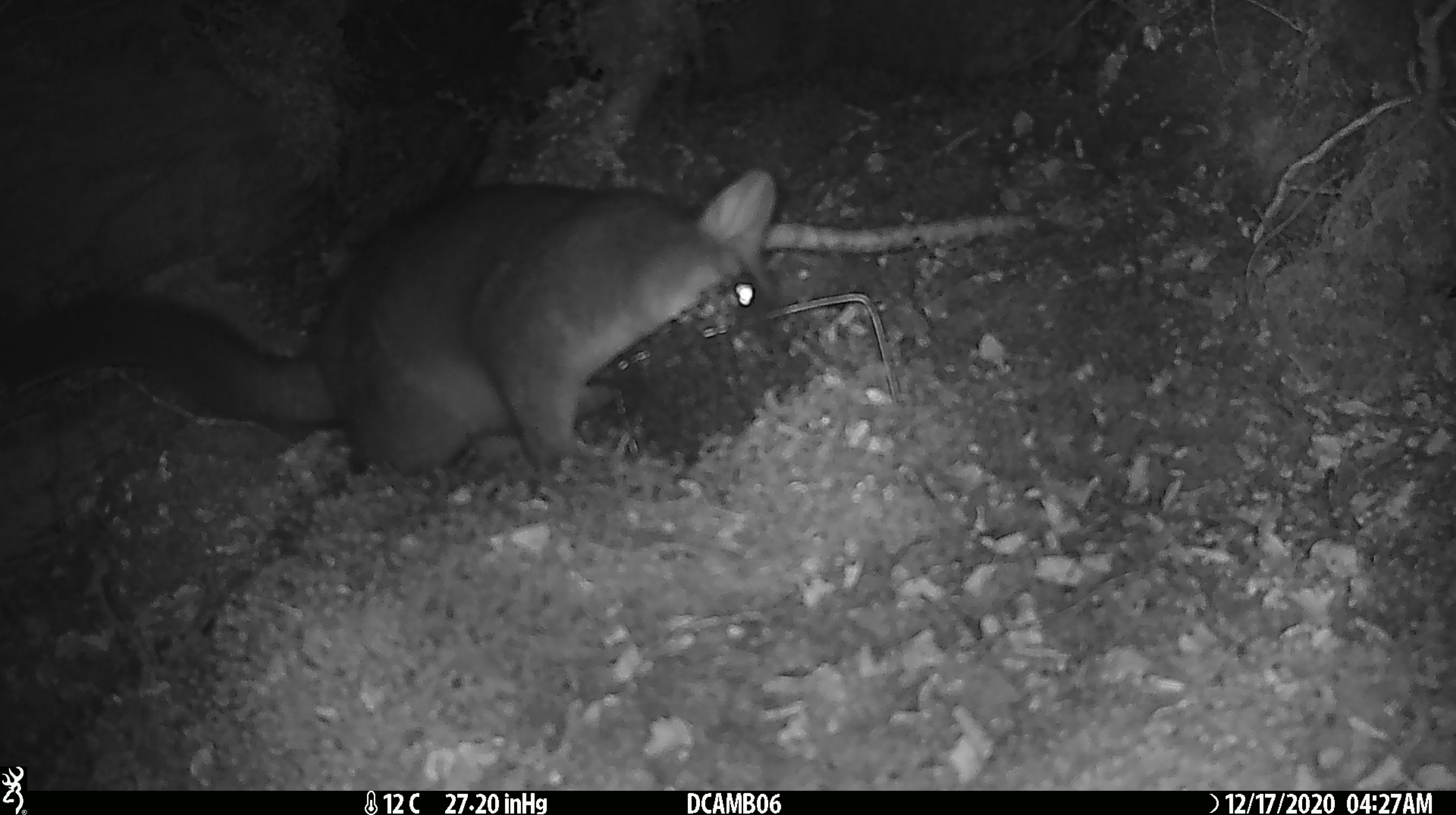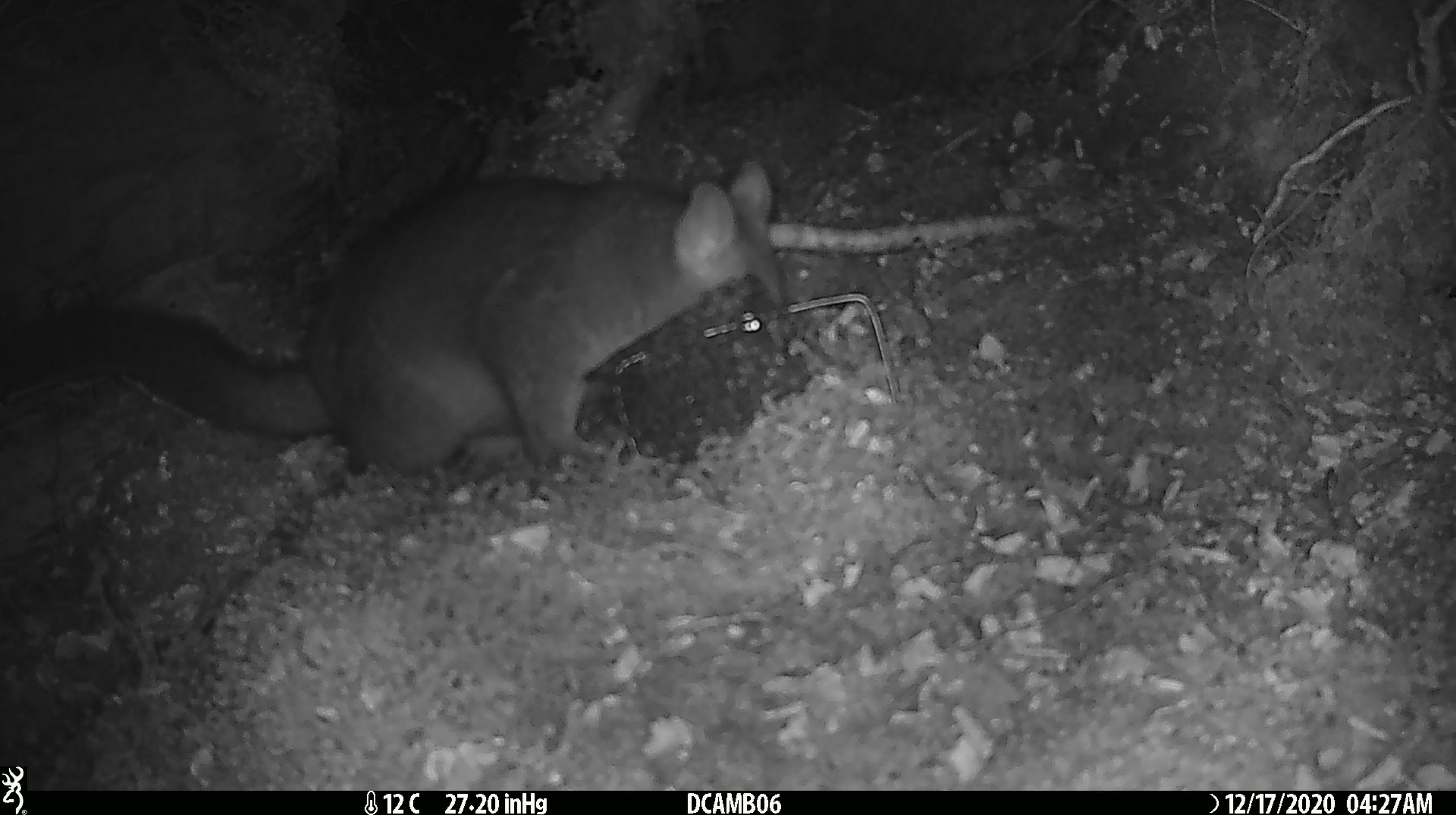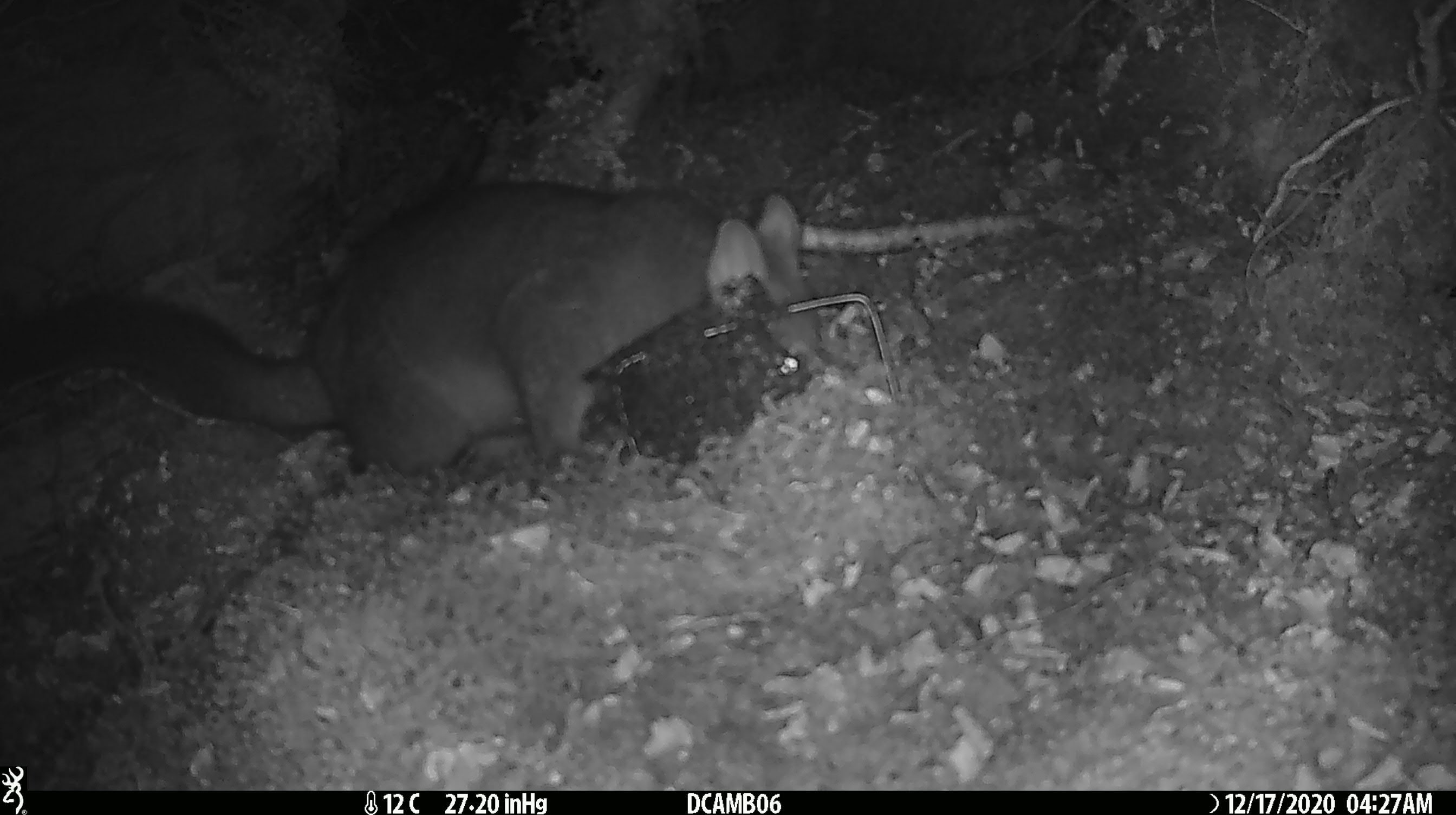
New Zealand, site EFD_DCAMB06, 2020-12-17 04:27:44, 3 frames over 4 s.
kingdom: Animalia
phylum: Chordata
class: Mammalia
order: Diprotodontia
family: Phalangeridae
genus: Trichosurus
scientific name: Trichosurus vulpecula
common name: common brushtail possum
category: possum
Possum (common brushtail possum) (Trichosurus vulpecula).